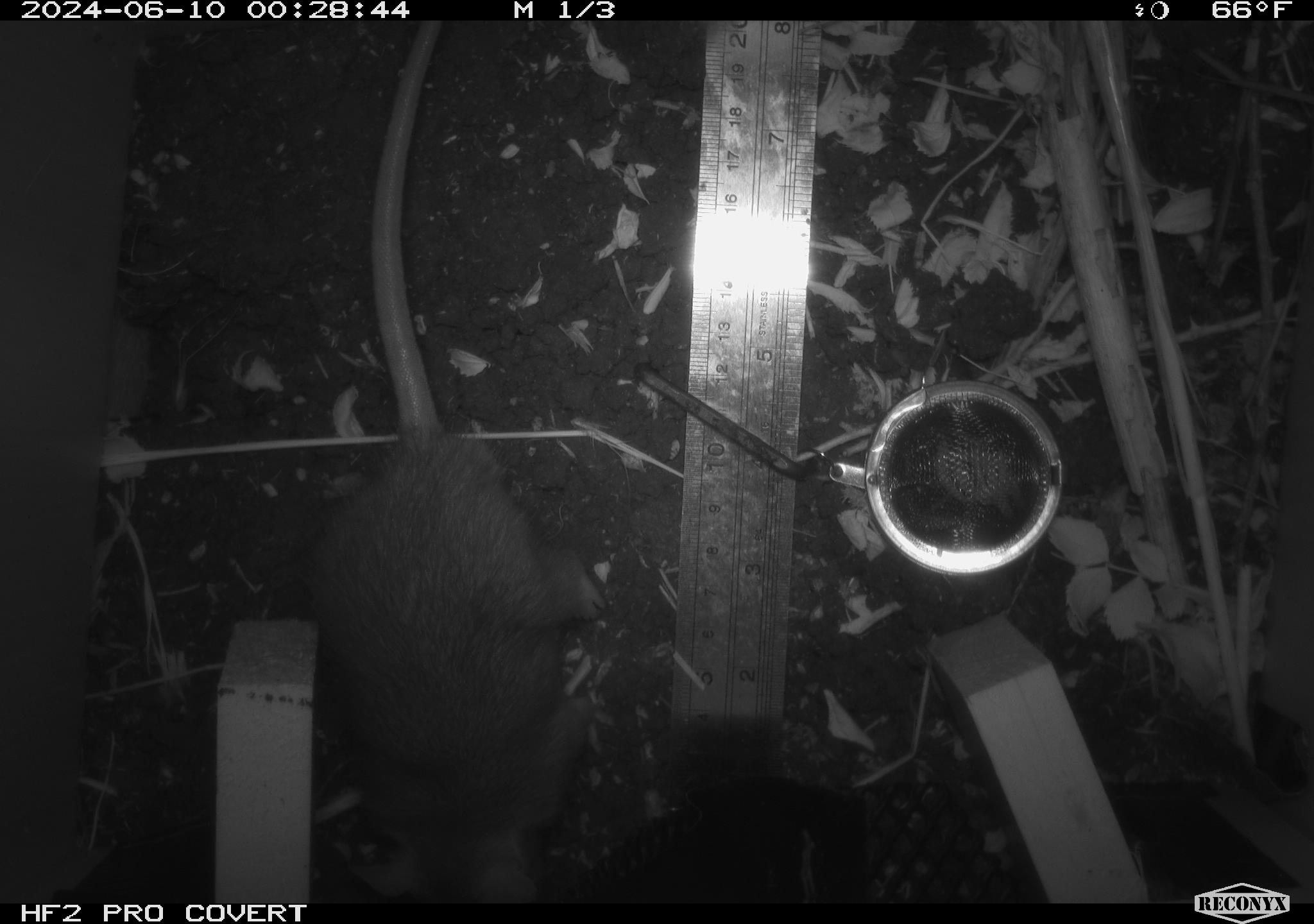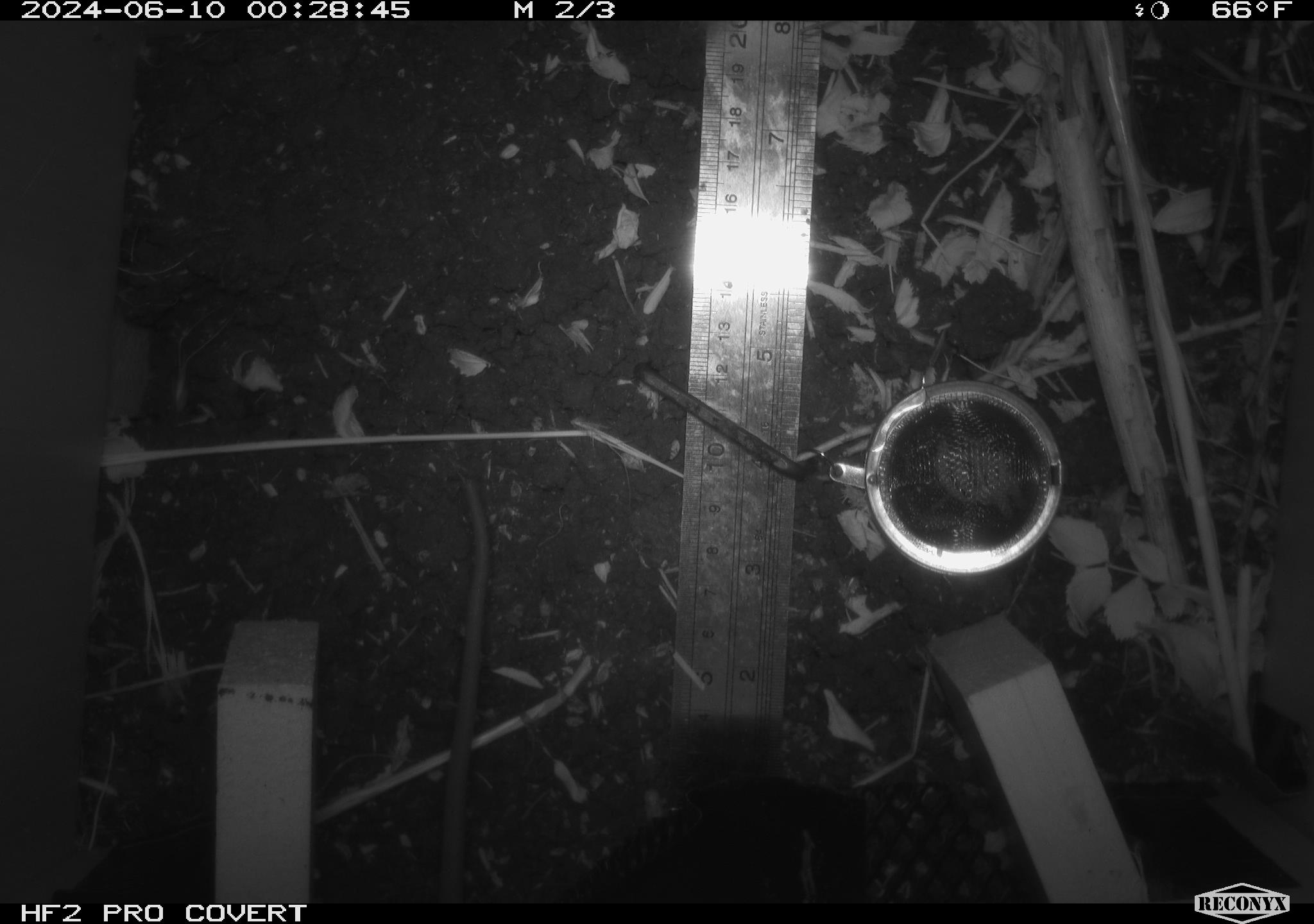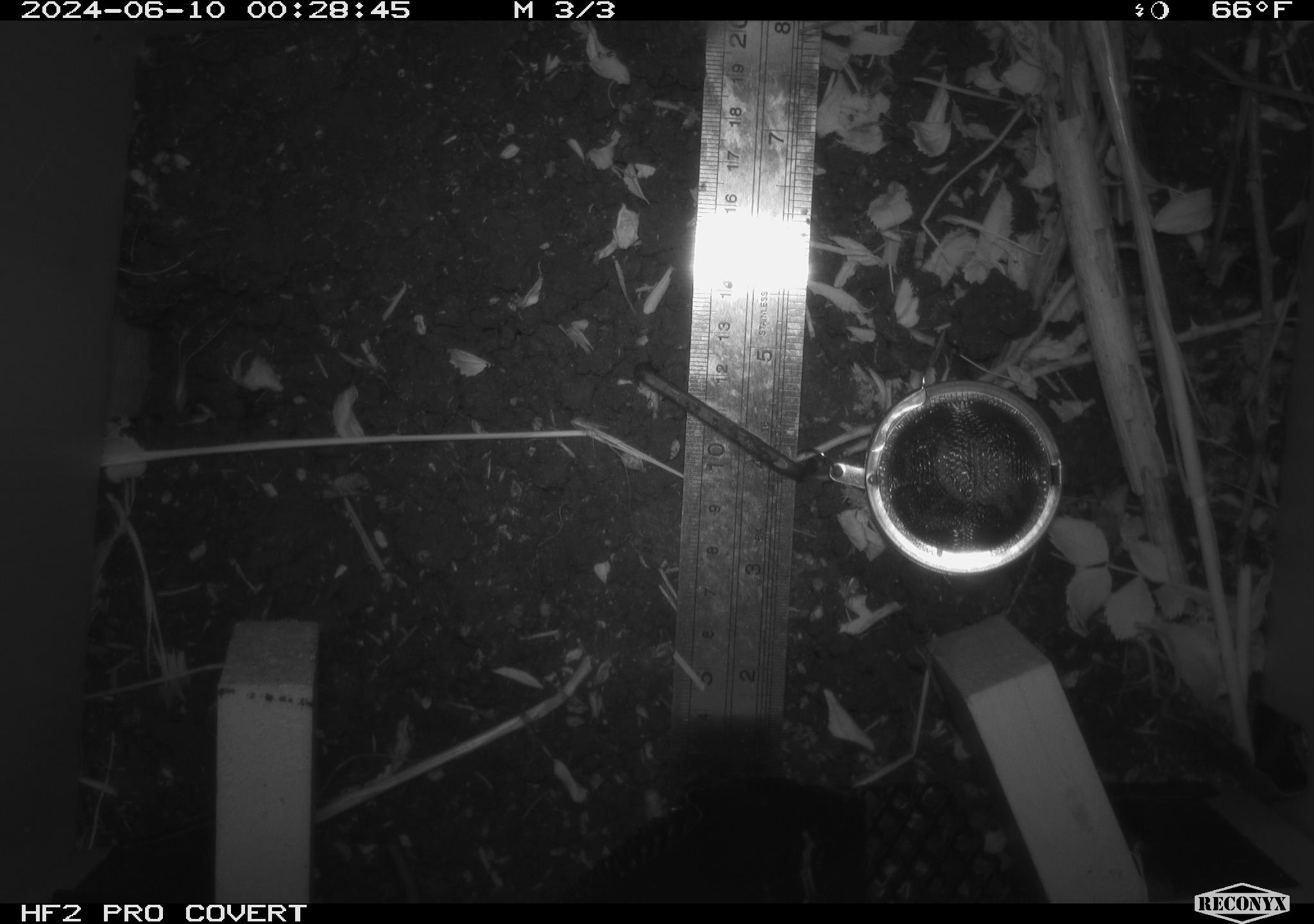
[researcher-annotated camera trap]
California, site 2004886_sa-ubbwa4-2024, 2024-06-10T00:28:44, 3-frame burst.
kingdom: Animalia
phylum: Chordata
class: Mammalia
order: Rodentia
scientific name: Rodentia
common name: woodrat or rat or mouse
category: woodrat or rat or mouse species